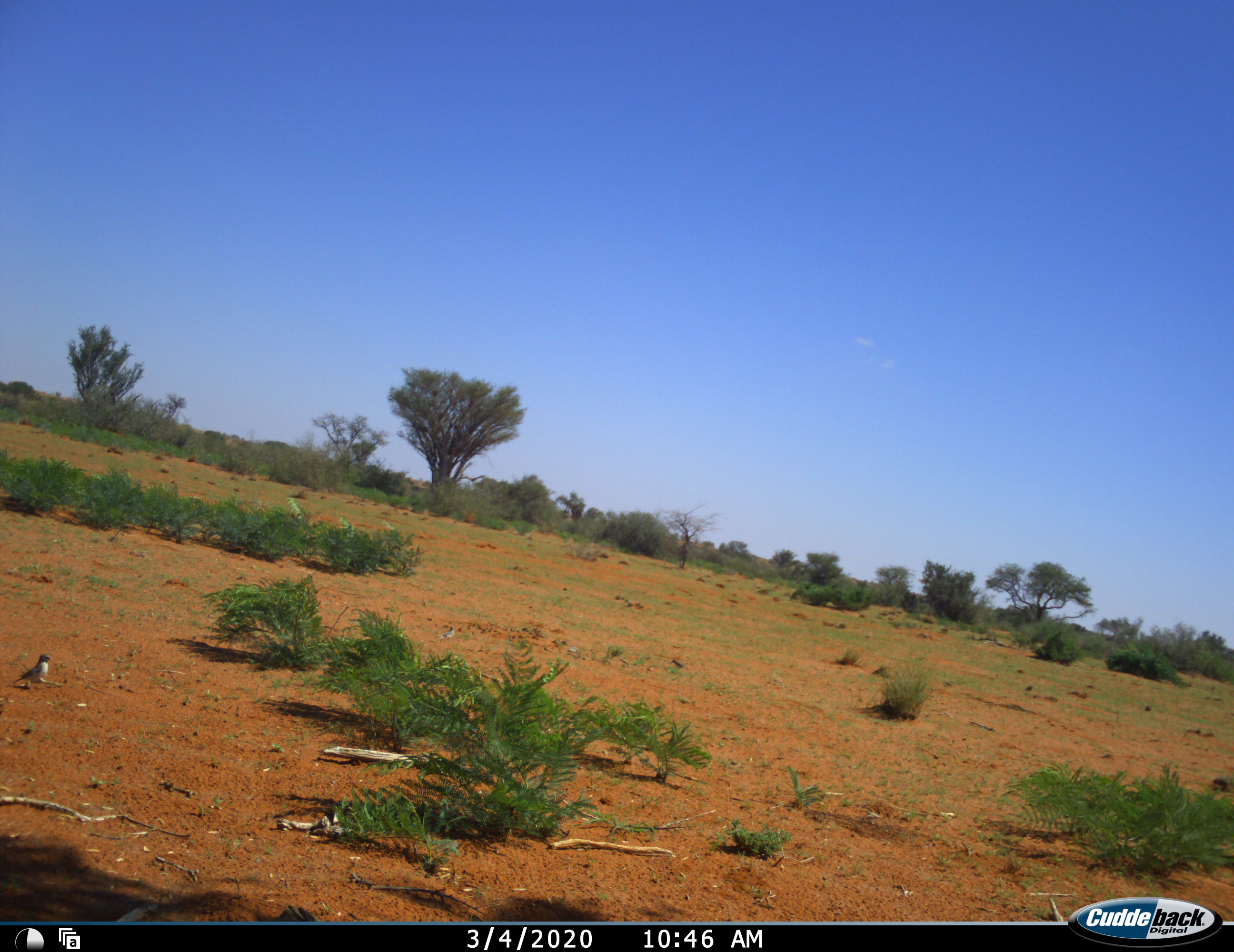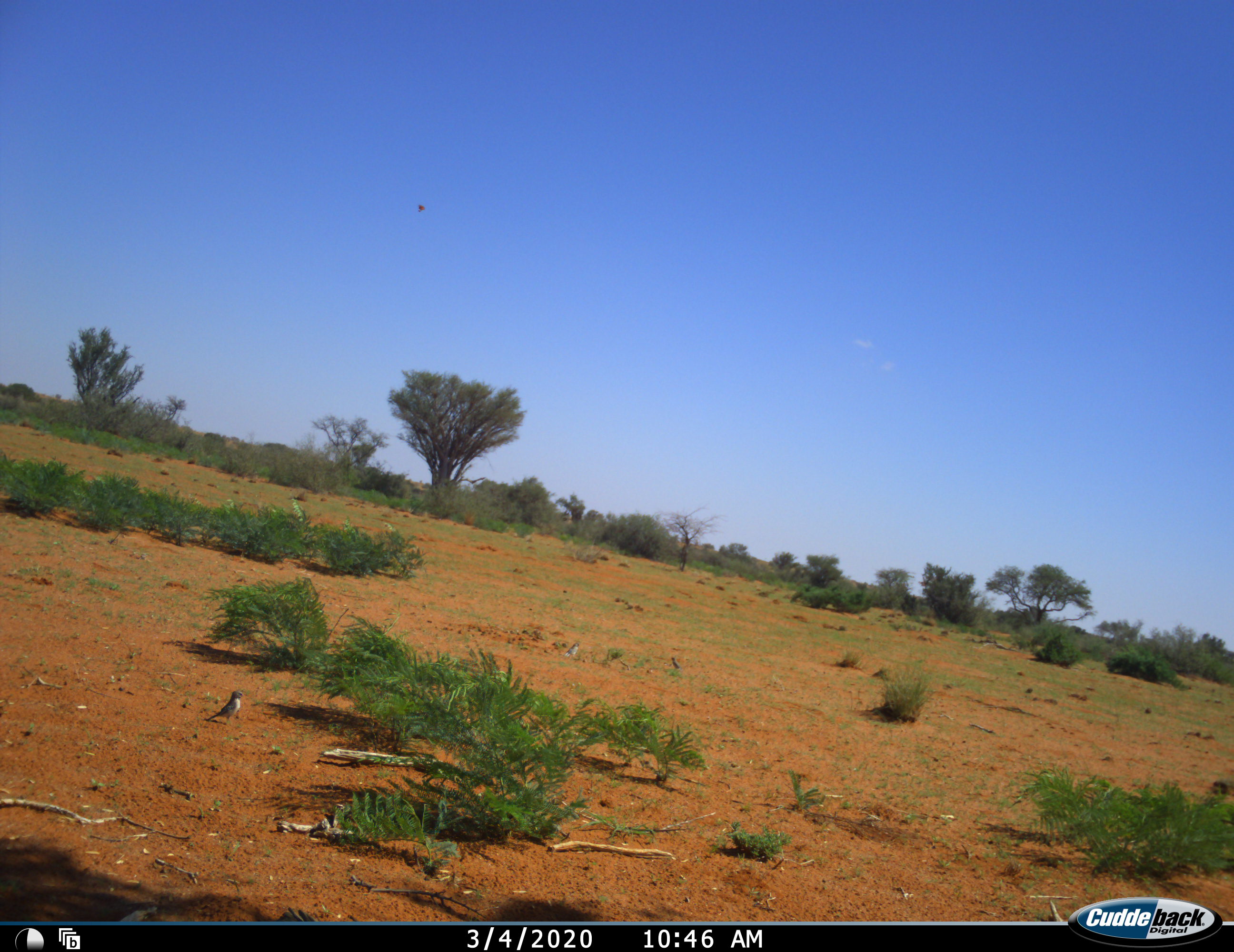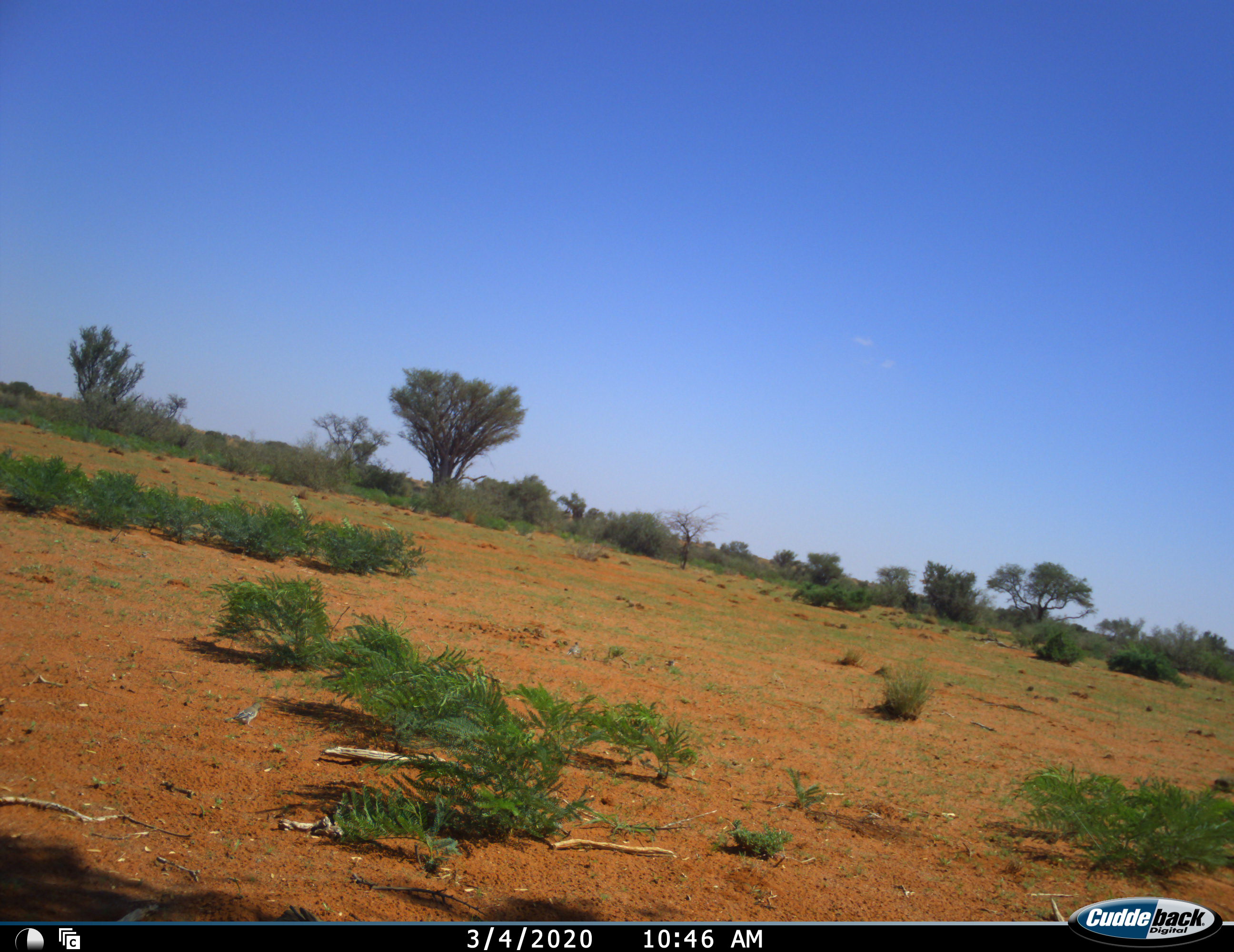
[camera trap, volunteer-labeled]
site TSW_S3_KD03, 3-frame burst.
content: unidentified animal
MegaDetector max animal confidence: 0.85